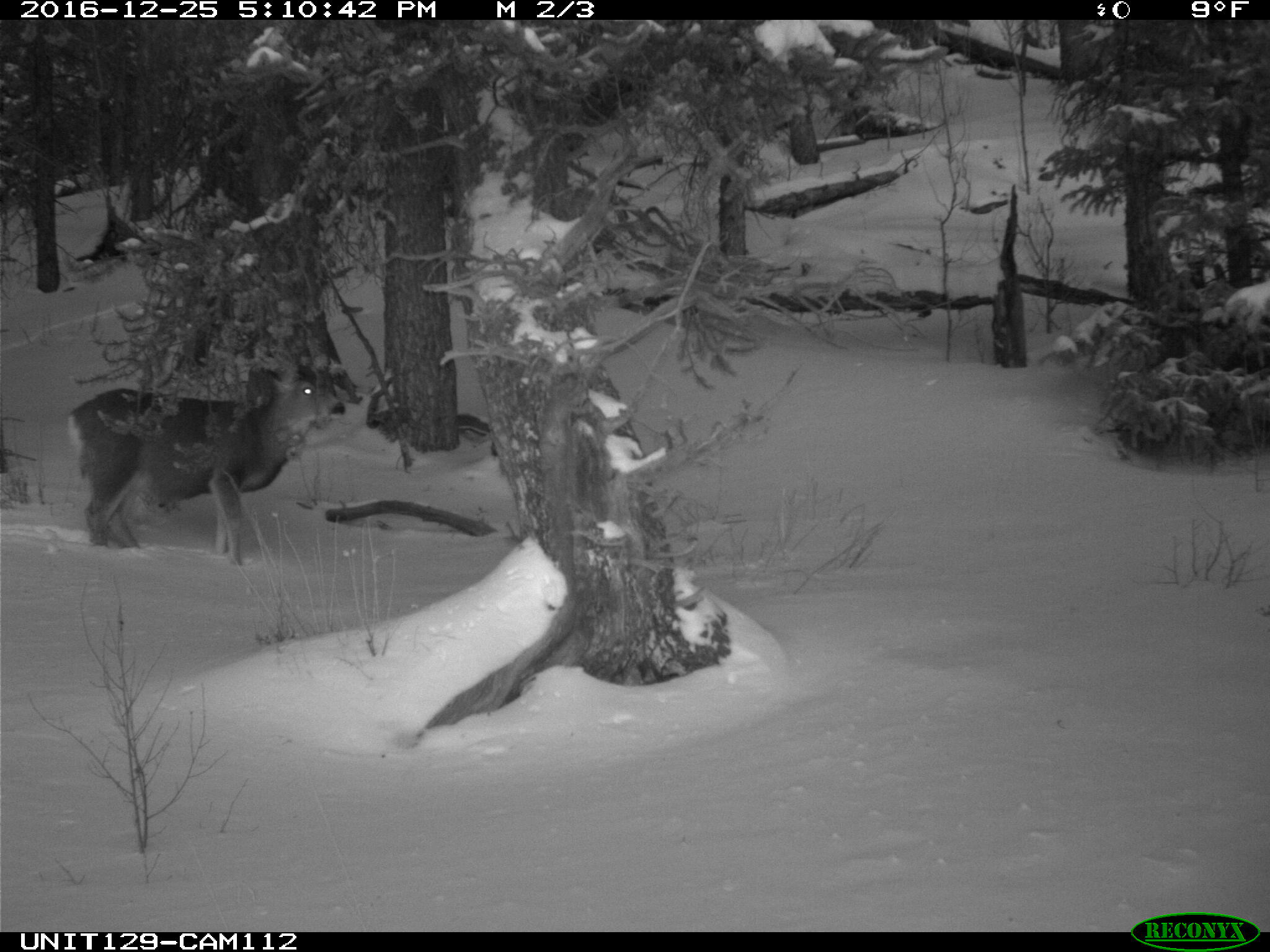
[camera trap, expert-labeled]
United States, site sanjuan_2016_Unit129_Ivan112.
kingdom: Animalia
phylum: Chordata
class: Mammalia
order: Artiodactyla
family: Cervidae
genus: Odocoileus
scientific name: Odocoileus hemionus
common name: mule deer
Odocoileus hemionus (mule deer).